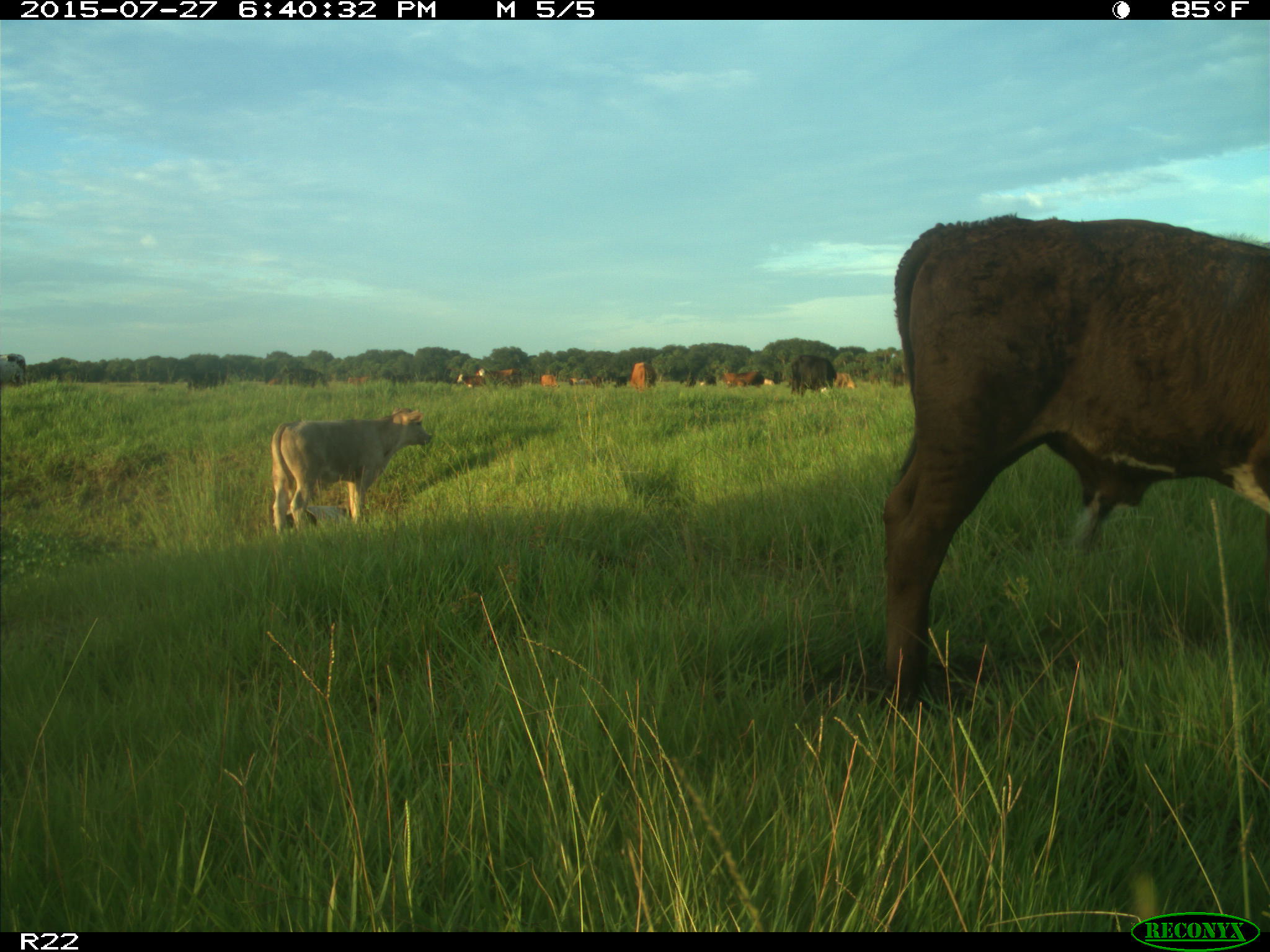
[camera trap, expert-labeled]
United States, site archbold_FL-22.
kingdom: Animalia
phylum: Chordata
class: Mammalia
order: Artiodactyla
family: Bovidae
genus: Bos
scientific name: Bos taurus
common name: domestic cow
Bos taurus (domestic cow).